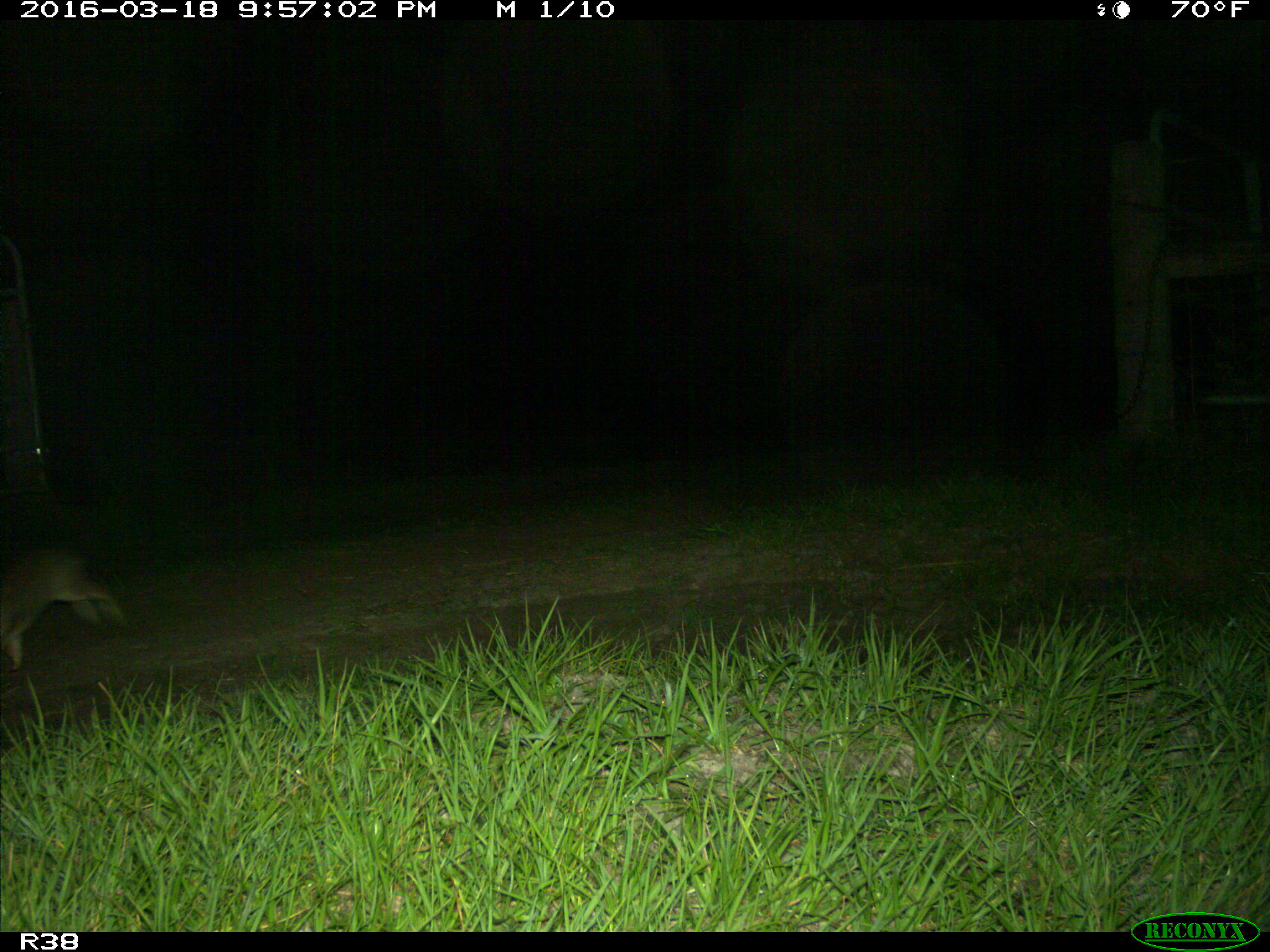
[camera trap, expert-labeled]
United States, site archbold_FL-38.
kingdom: Animalia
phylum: Chordata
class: Mammalia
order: Lagomorpha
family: Leporidae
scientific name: Leporidae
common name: rabbits and hares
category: unidentified rabbit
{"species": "unidentified rabbit (rabbits and hares) (Leporidae)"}